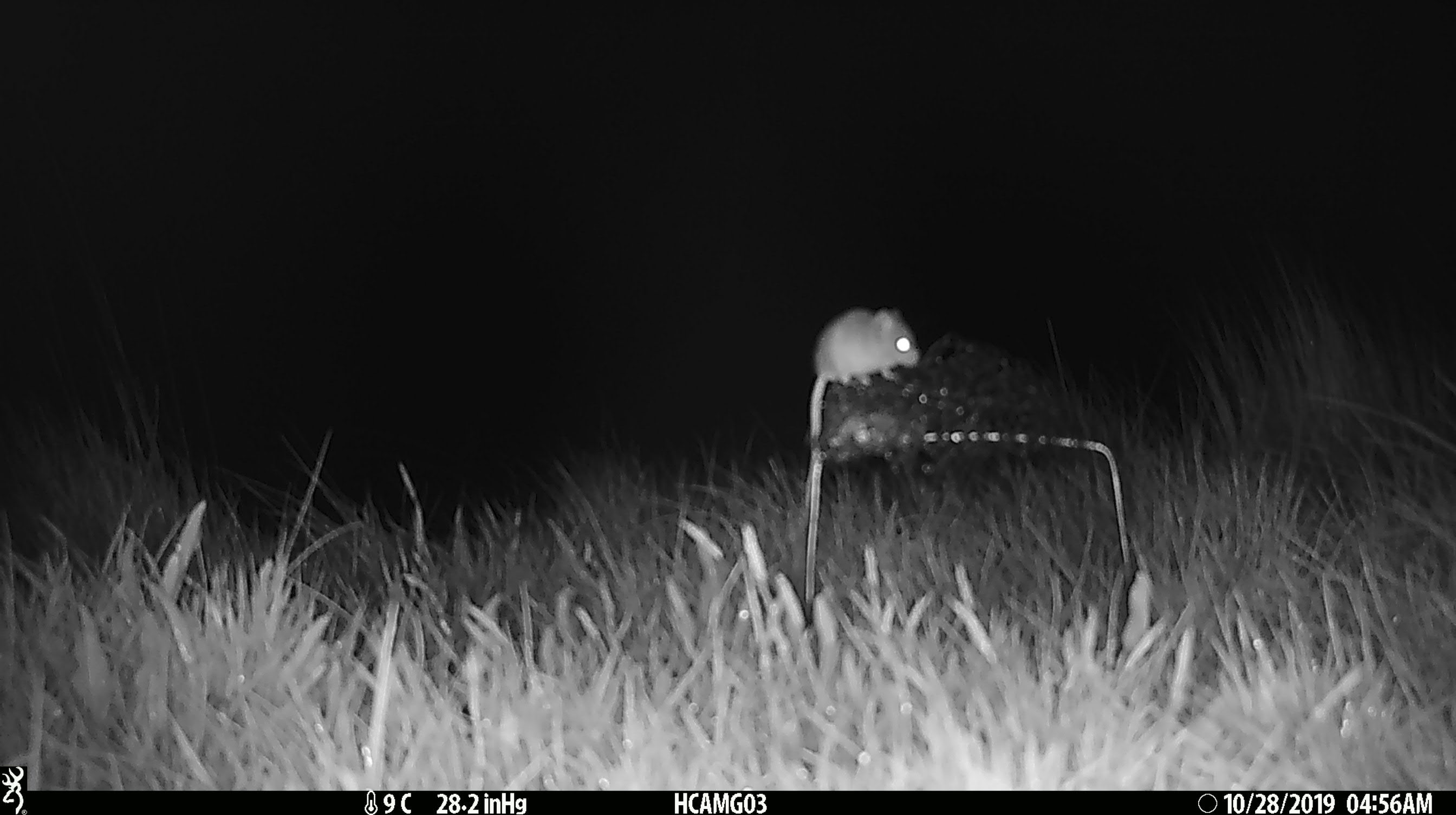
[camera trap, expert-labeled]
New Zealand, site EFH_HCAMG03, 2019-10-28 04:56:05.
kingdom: Animalia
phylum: Chordata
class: Mammalia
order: Rodentia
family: Muridae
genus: Mus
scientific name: Mus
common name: mouse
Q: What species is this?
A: Mouse (Mus).